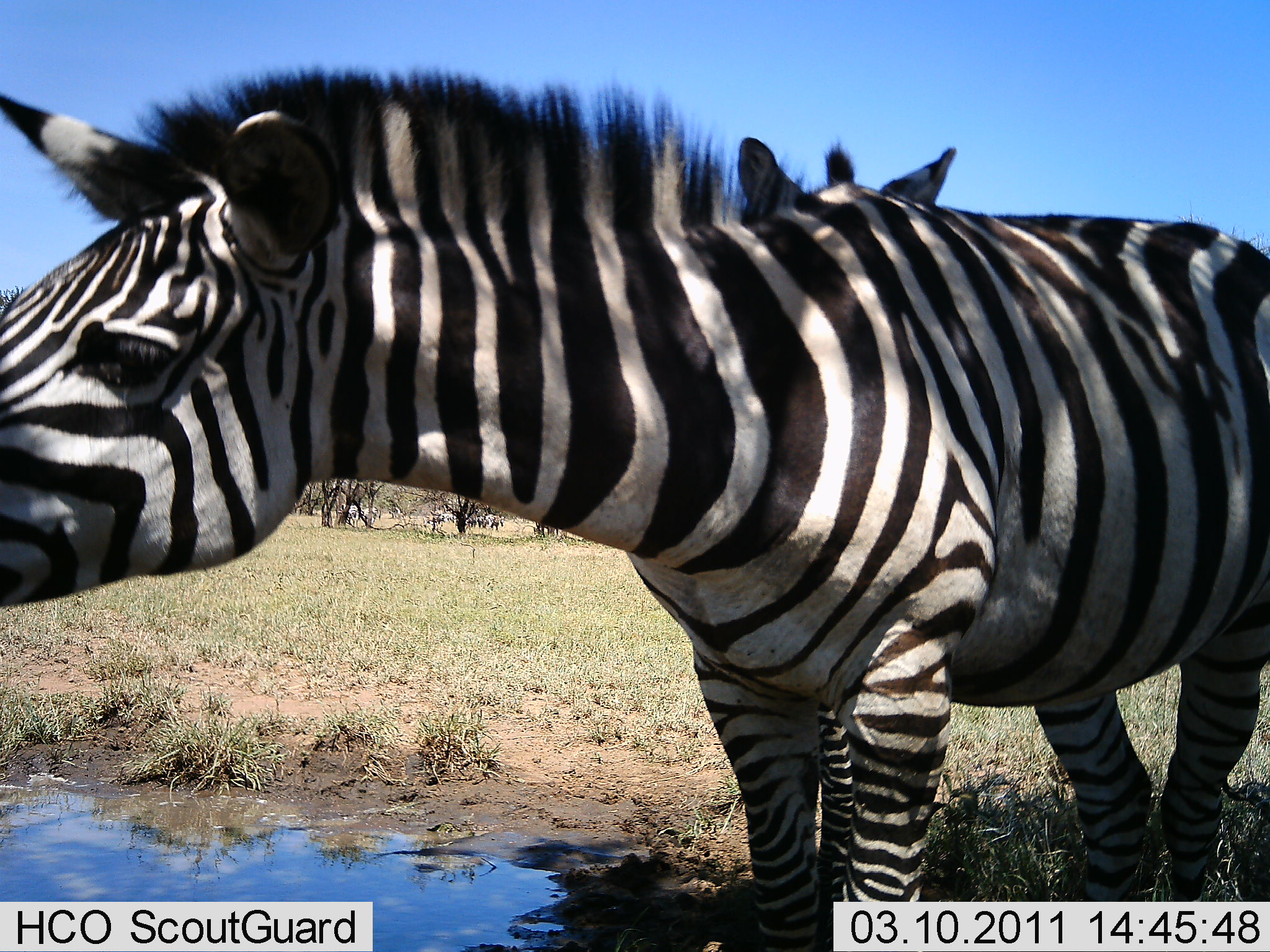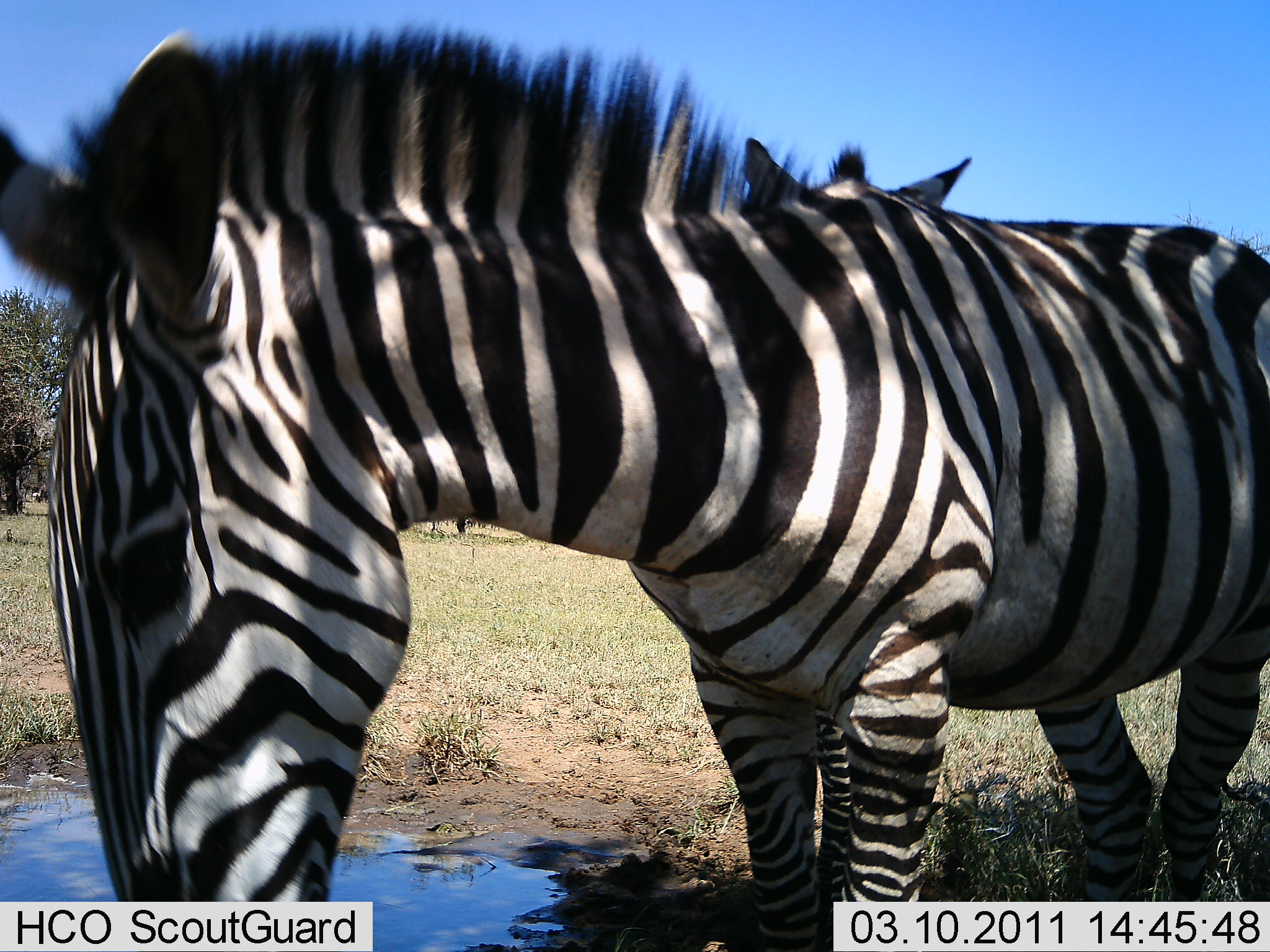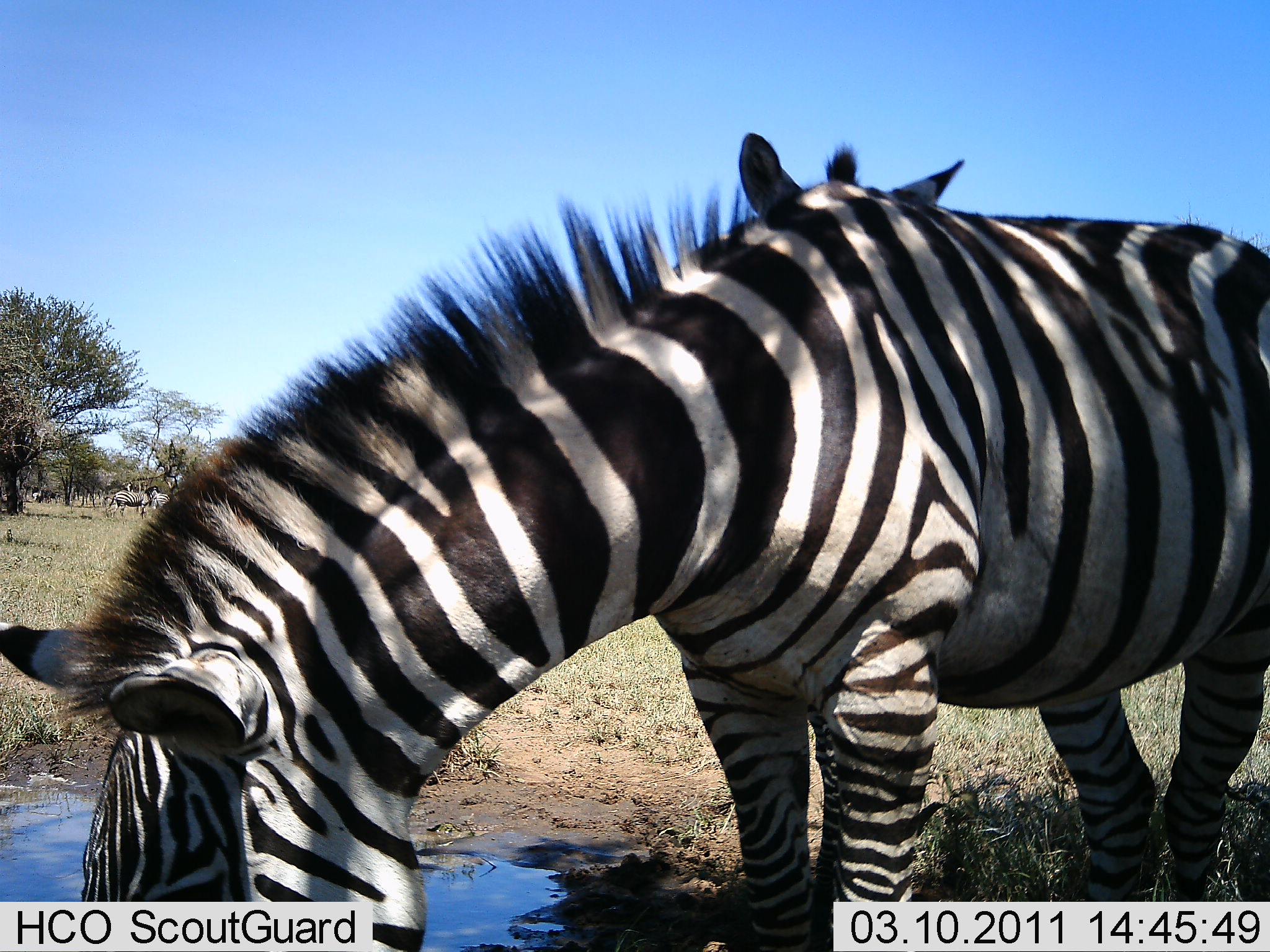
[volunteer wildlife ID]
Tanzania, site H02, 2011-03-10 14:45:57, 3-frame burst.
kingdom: Animalia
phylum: Chordata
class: Mammalia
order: Perissodactyla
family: Equidae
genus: Equus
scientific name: Equus quagga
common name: plains zebra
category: zebra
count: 2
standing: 83%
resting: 0%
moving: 0%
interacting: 17%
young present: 0%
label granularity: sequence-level